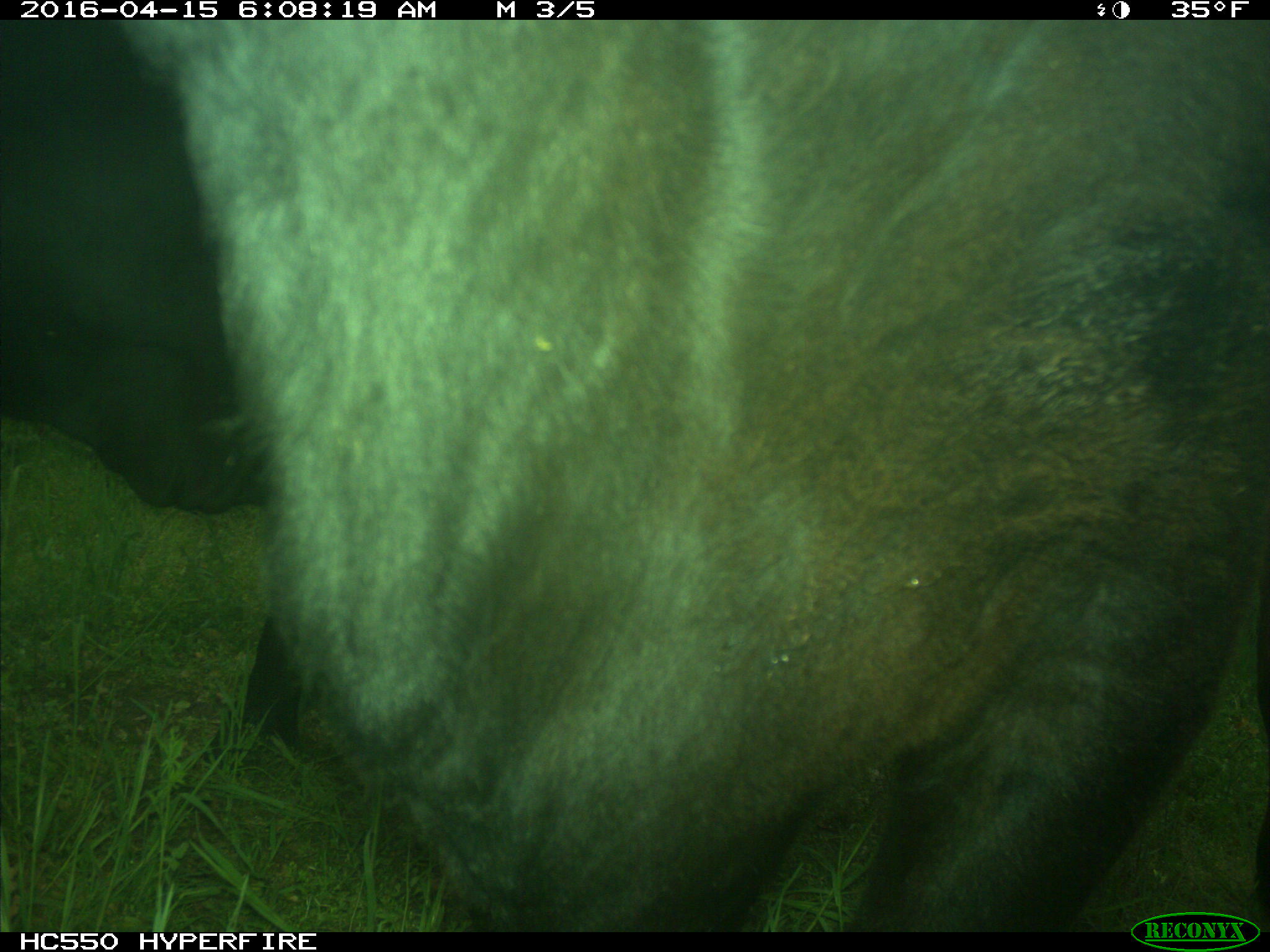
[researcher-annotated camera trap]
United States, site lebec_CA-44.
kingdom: Animalia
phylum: Chordata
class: Mammalia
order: Artiodactyla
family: Bovidae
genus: Bos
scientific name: Bos taurus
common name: domestic cow